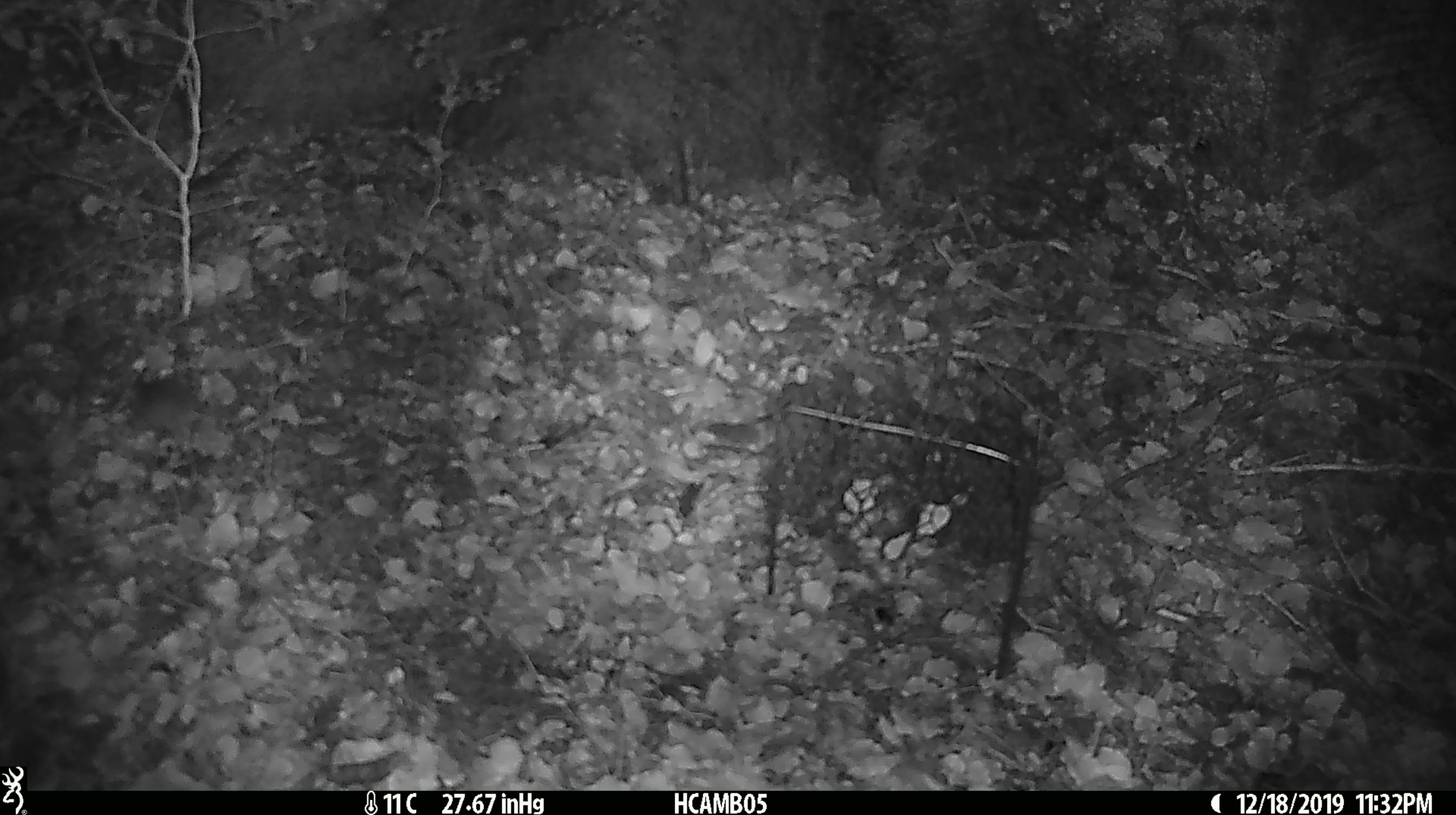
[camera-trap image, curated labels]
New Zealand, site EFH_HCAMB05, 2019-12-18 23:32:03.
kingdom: Animalia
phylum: Chordata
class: Mammalia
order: Rodentia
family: Muridae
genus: Mus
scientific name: Mus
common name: mouse